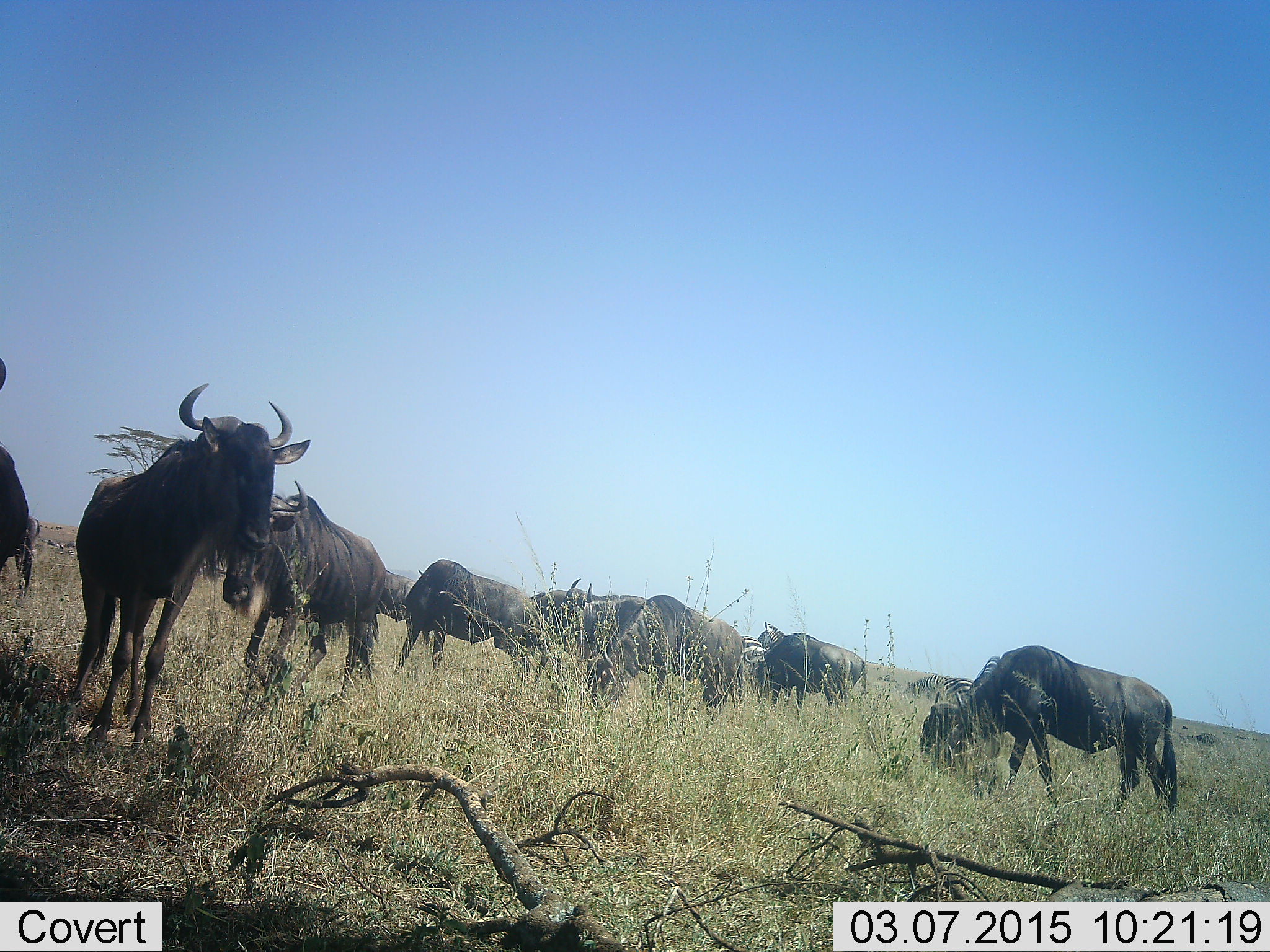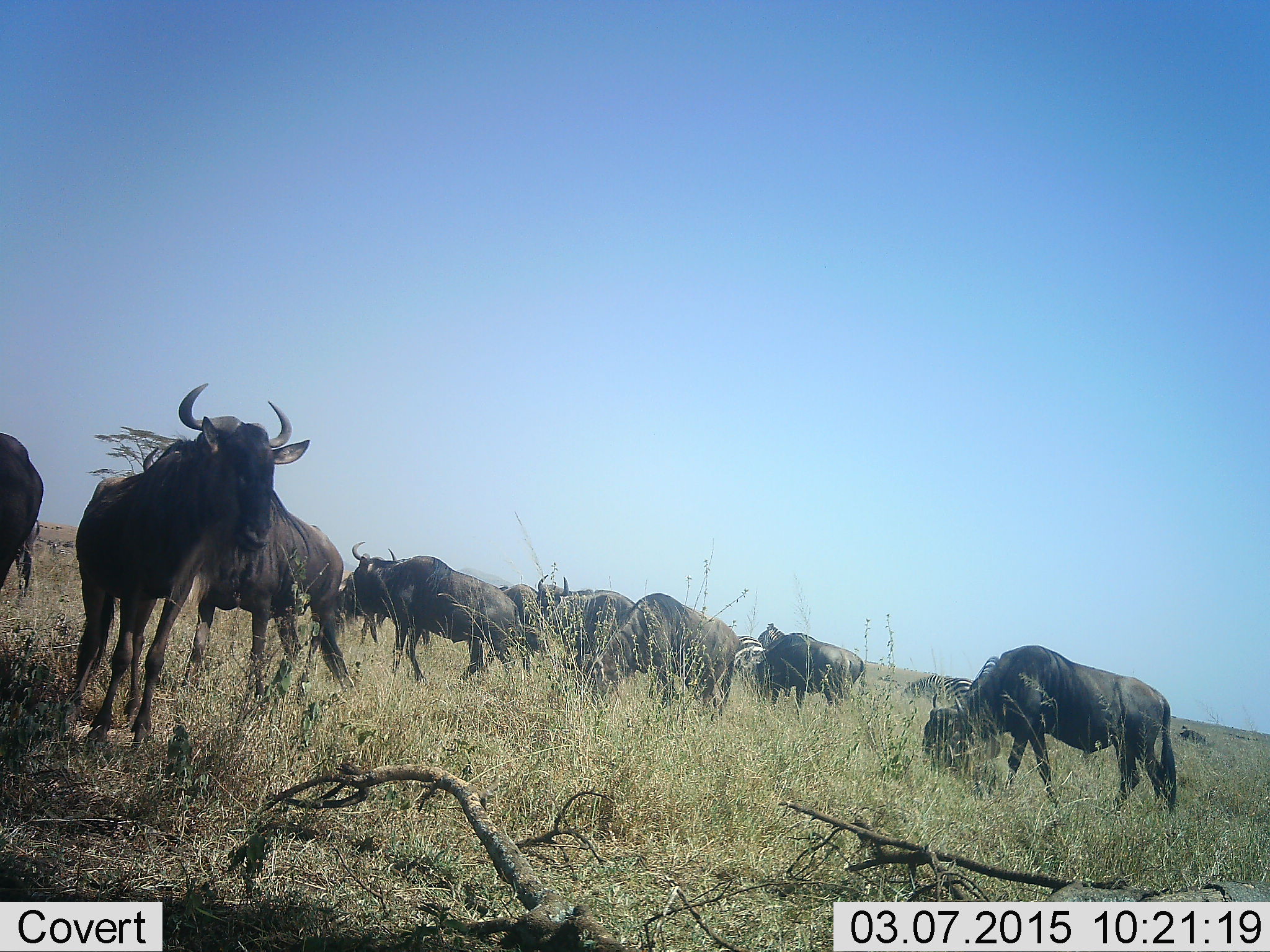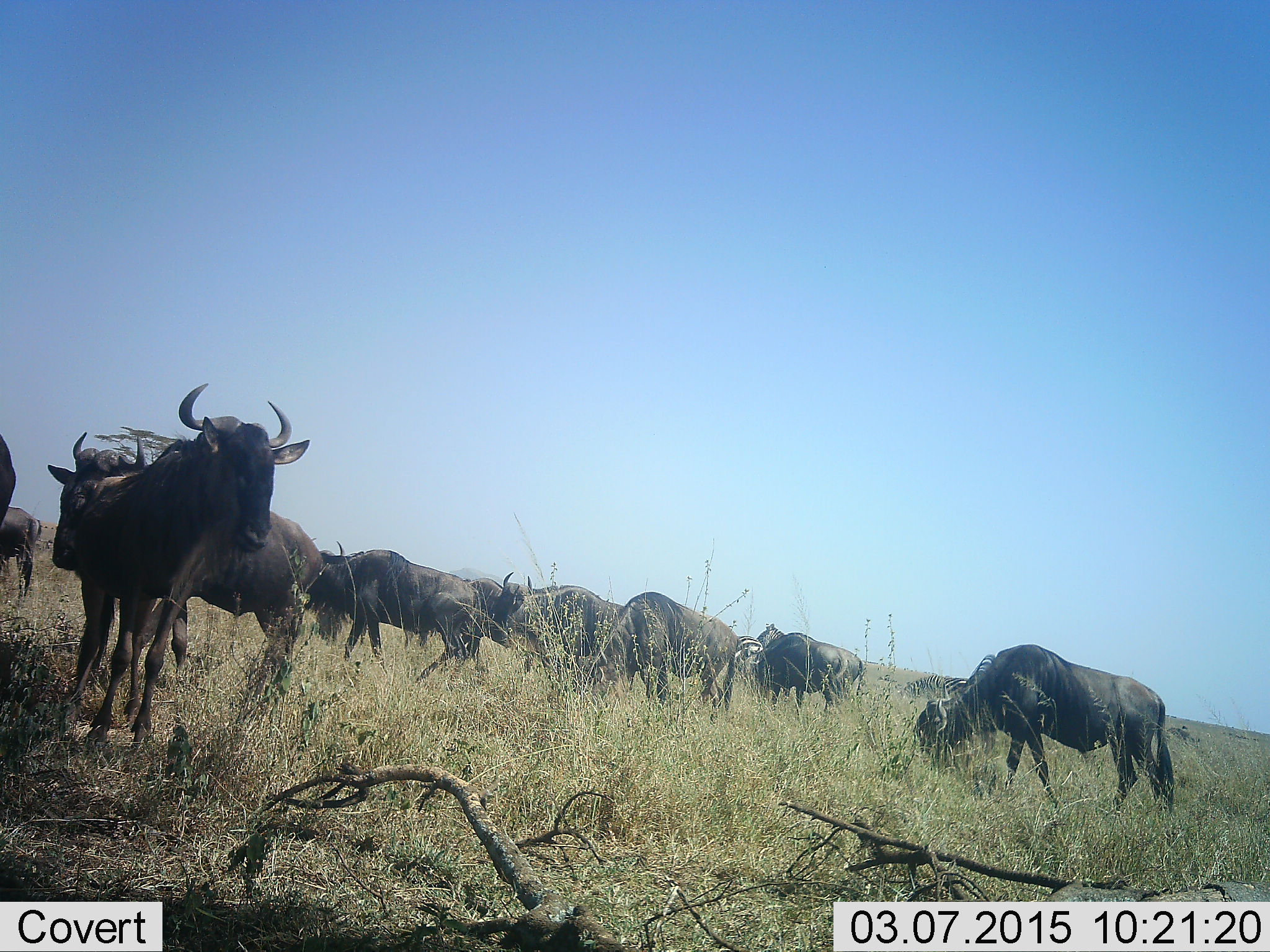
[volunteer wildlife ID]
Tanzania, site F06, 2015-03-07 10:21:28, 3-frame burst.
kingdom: Animalia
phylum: Chordata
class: Mammalia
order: Artiodactyla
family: Bovidae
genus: Connochaetes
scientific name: Connochaetes taurinus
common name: blue wildebeest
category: wildebeest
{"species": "wildebeest (blue wildebeest) (Connochaetes taurinus)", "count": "10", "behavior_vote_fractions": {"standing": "67%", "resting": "0%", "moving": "60%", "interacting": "0%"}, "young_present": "0%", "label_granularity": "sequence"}